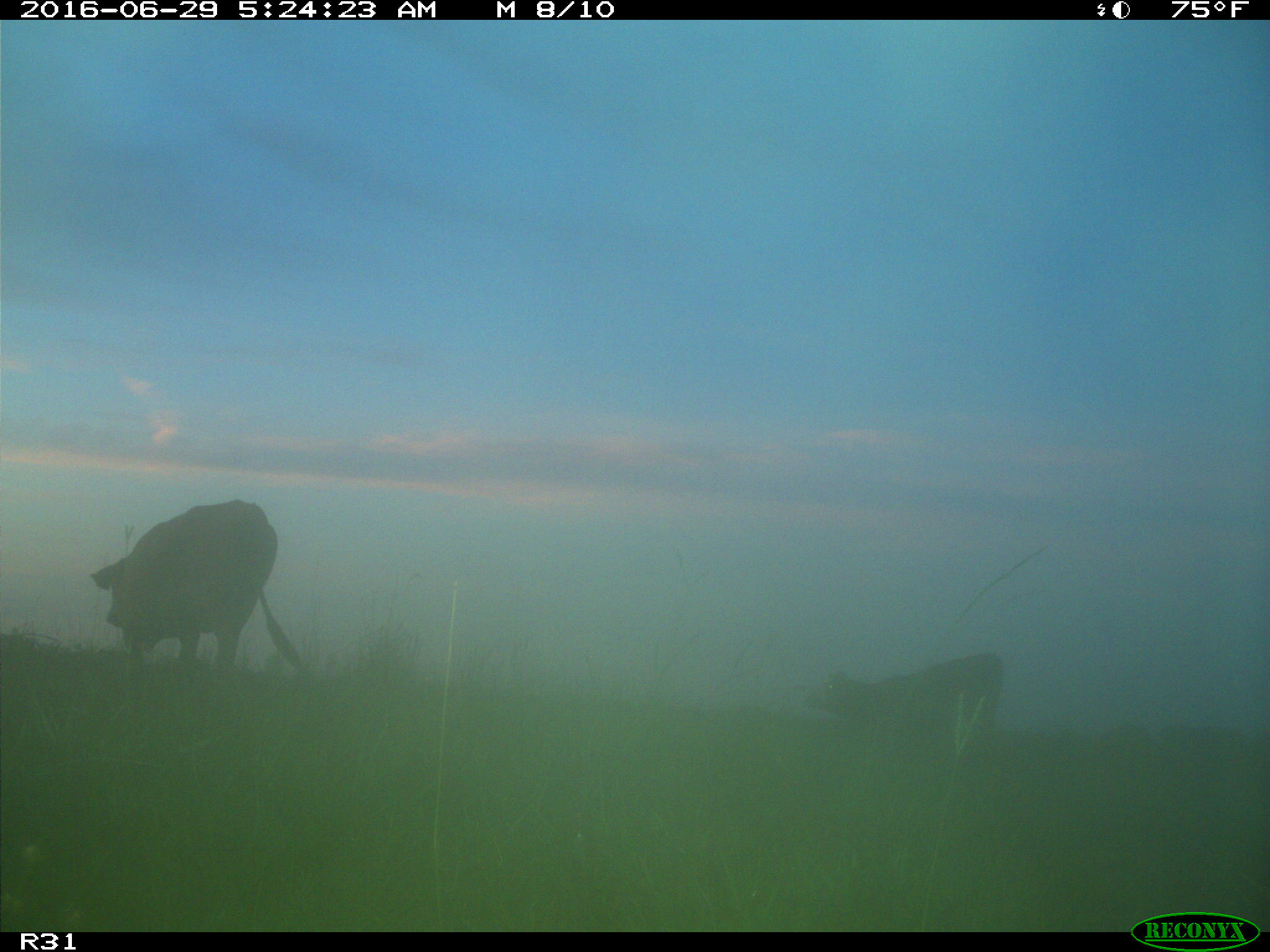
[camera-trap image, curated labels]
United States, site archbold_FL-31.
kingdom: Animalia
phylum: Chordata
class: Mammalia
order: Artiodactyla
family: Bovidae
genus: Bos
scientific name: Bos taurus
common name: domestic cow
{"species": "Bos taurus (domestic cow)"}